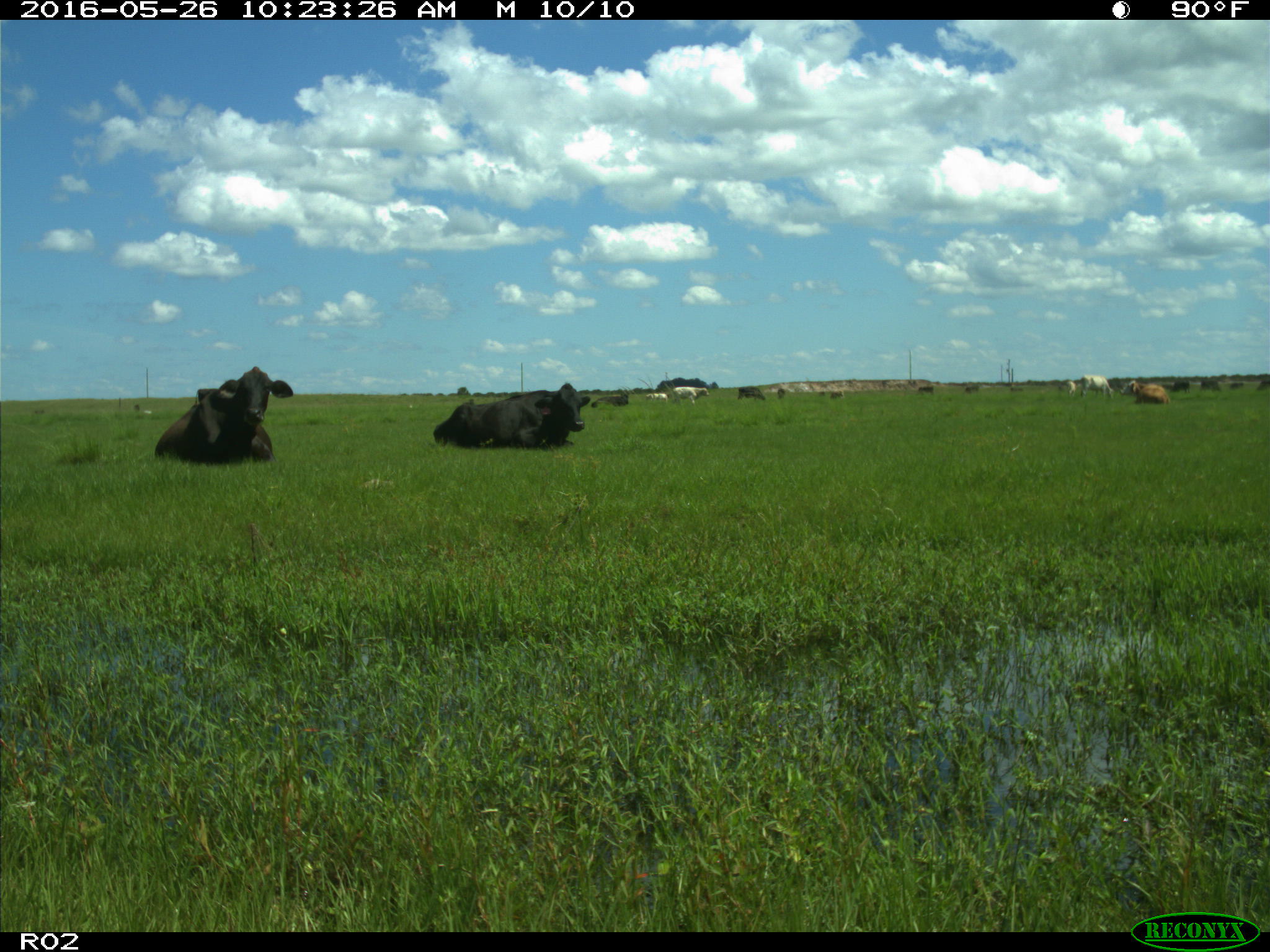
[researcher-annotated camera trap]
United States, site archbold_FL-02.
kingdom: Animalia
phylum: Chordata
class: Mammalia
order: Artiodactyla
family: Bovidae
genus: Bos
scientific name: Bos taurus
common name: domestic cow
Bos taurus (domestic cow).